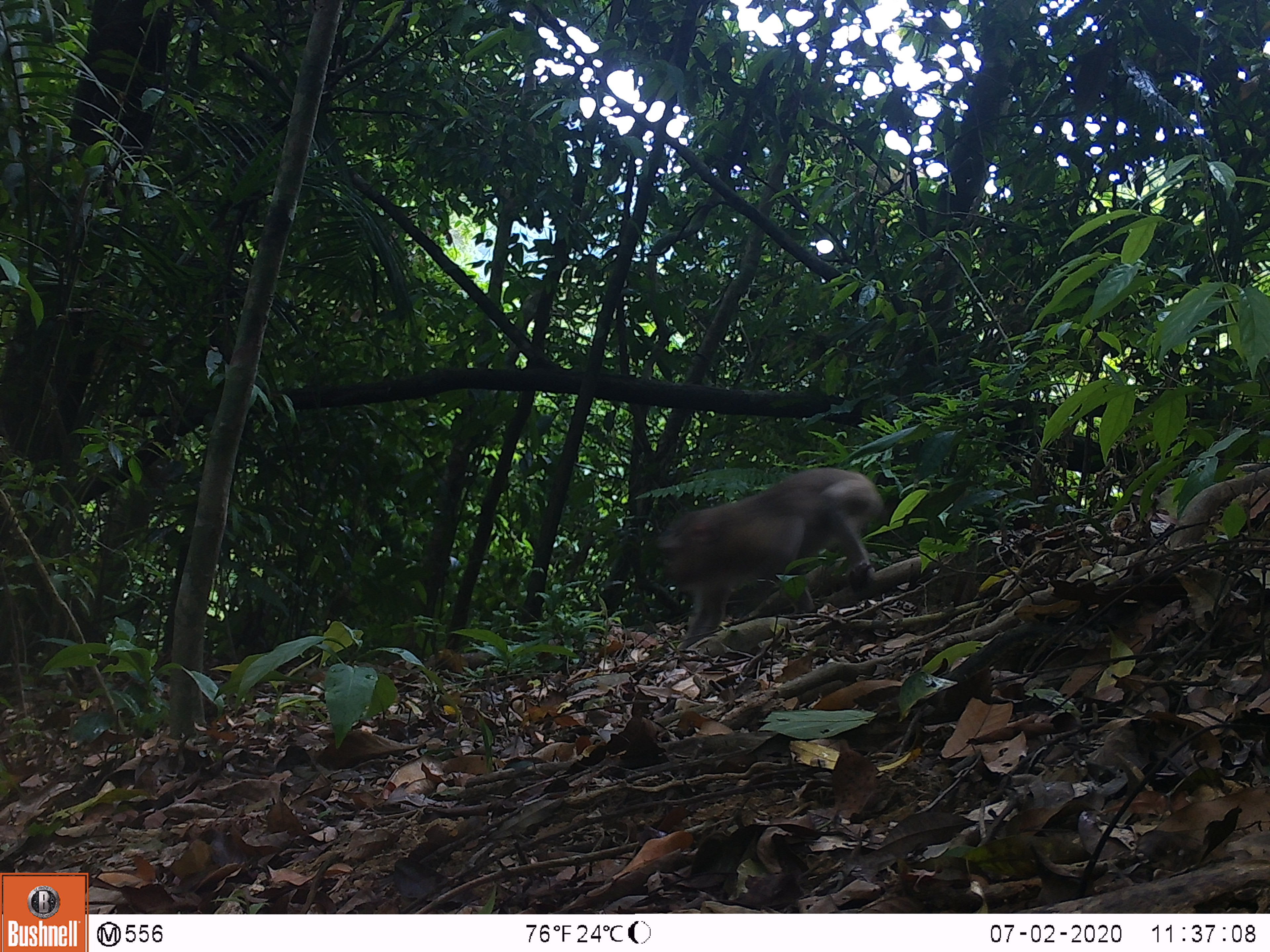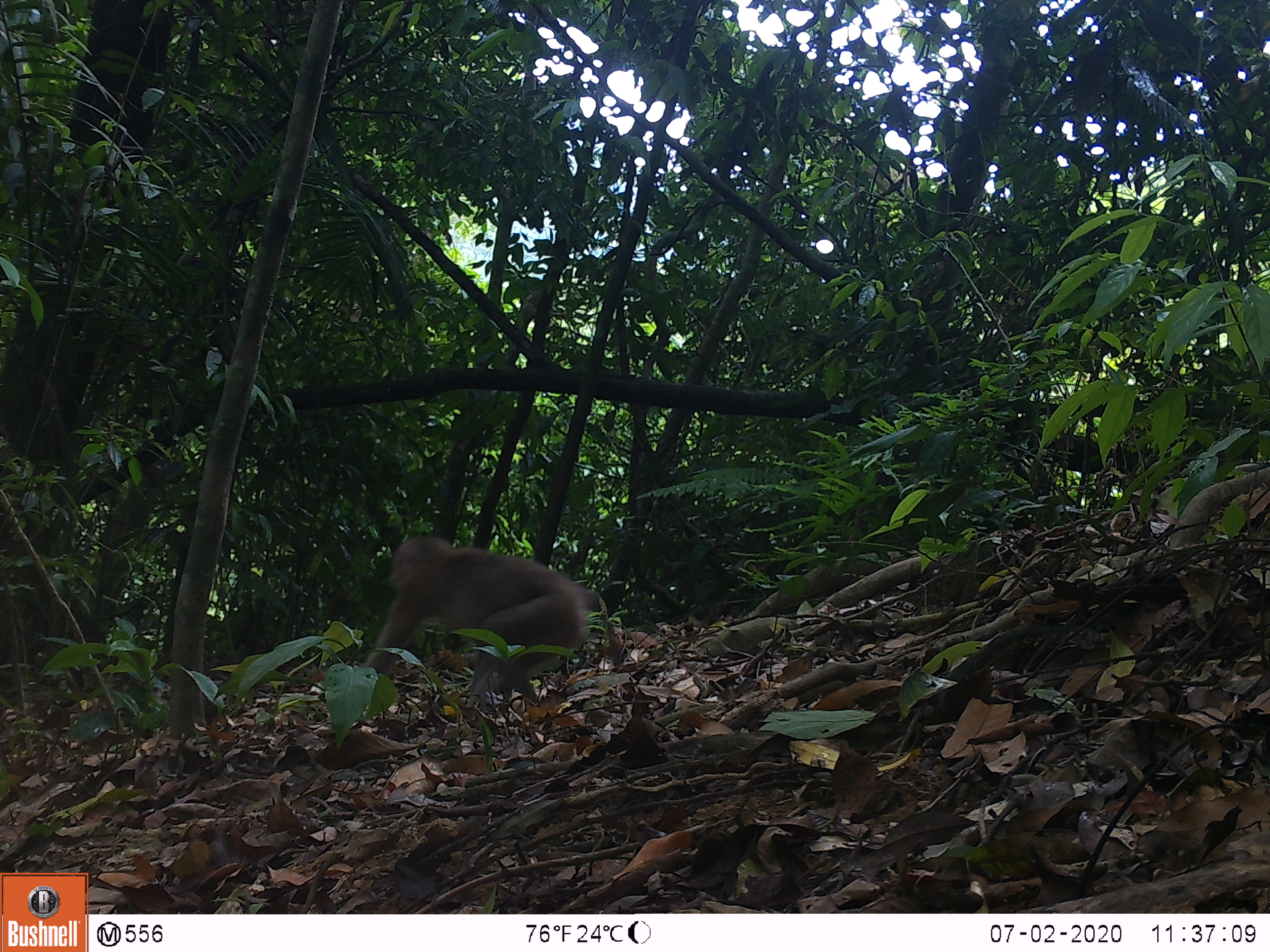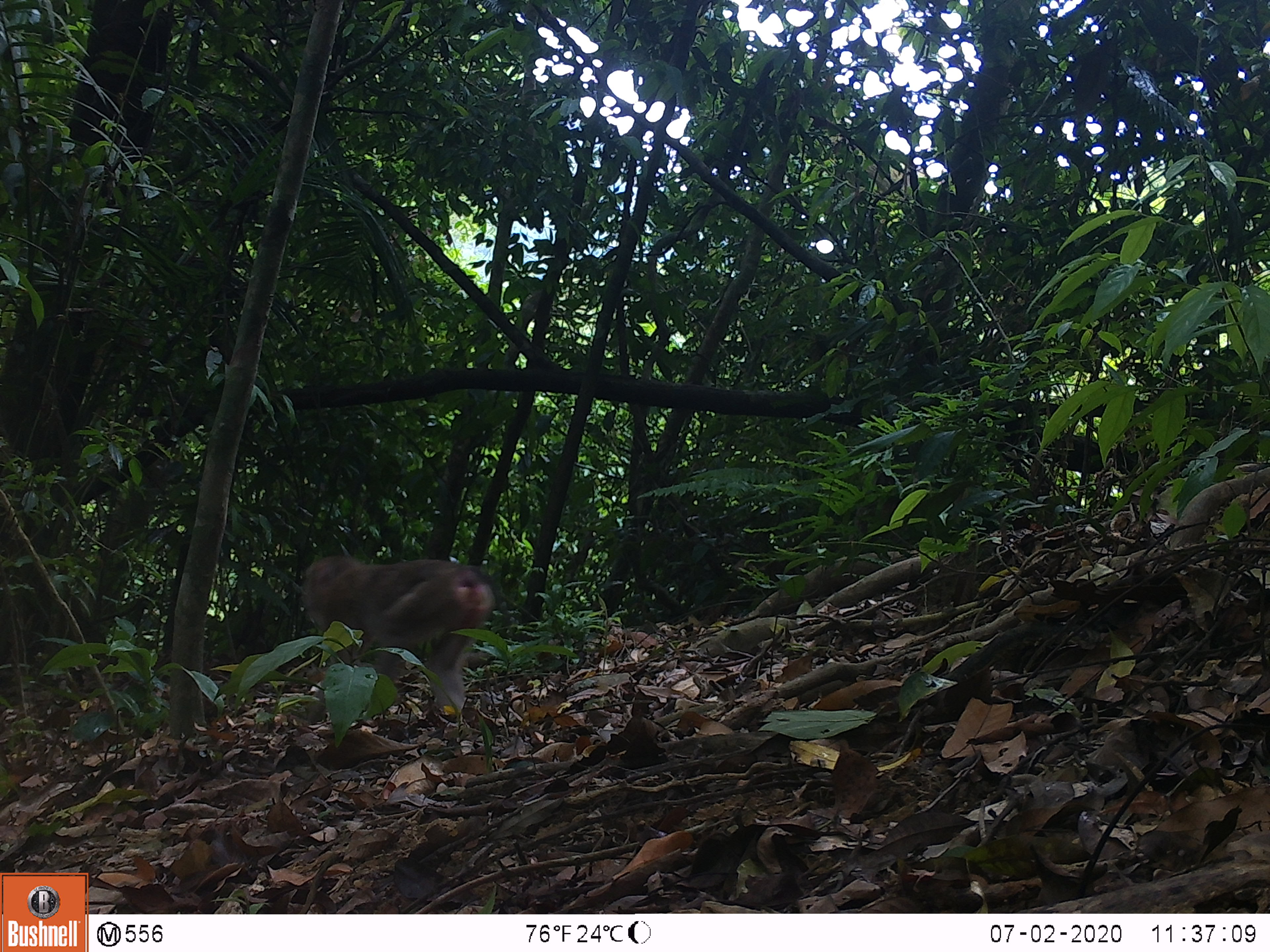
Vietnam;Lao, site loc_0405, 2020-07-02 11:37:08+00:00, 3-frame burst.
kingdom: Animalia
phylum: Chordata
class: Mammalia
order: Primates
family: Cercopithecidae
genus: Macaca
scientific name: Macaca nemestrina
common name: pig-tailed macaque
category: pig tailed macaque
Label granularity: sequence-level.